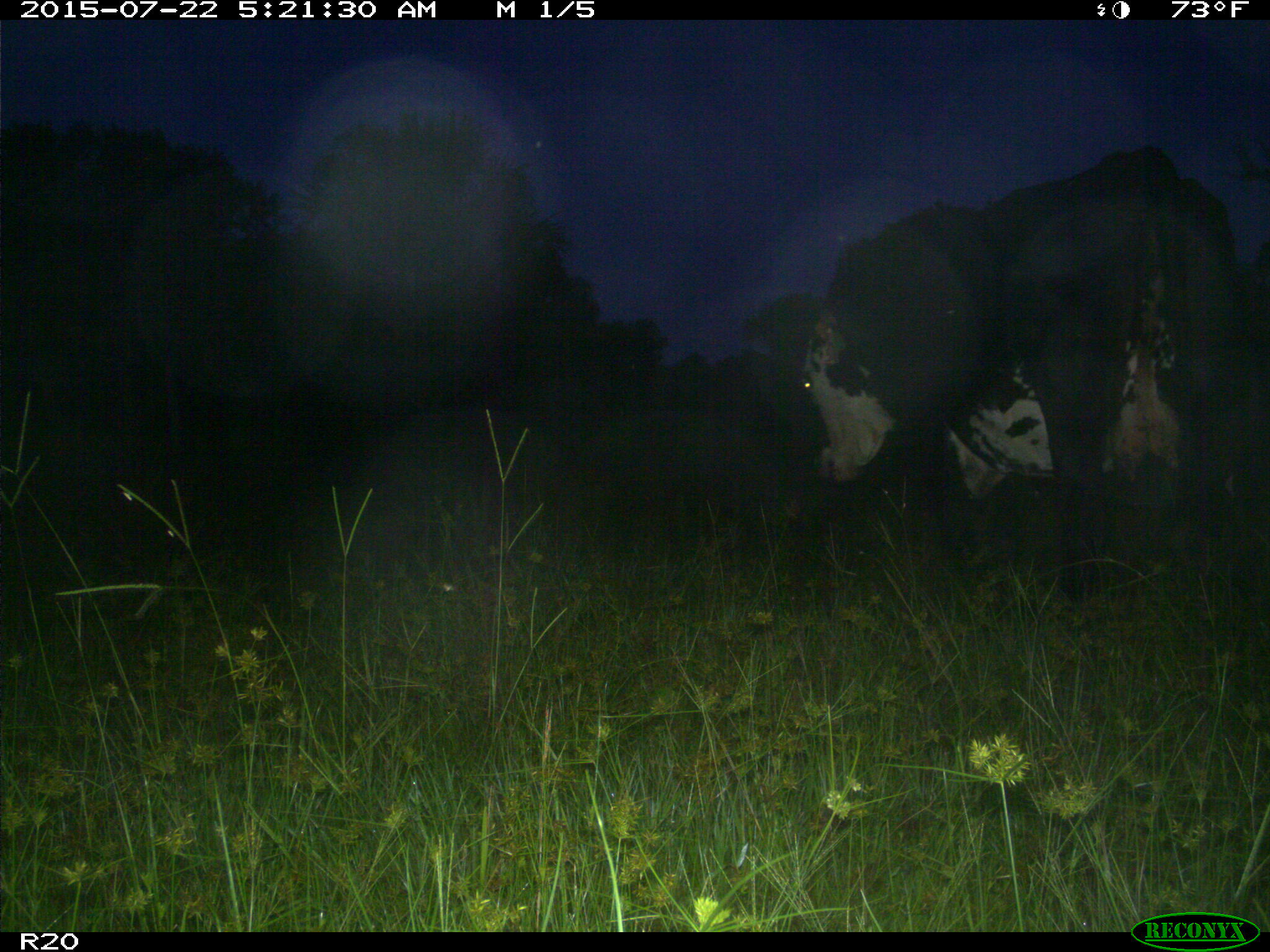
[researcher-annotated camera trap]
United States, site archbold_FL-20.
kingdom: Animalia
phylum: Chordata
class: Mammalia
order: Artiodactyla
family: Bovidae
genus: Bos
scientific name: Bos taurus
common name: domestic cow